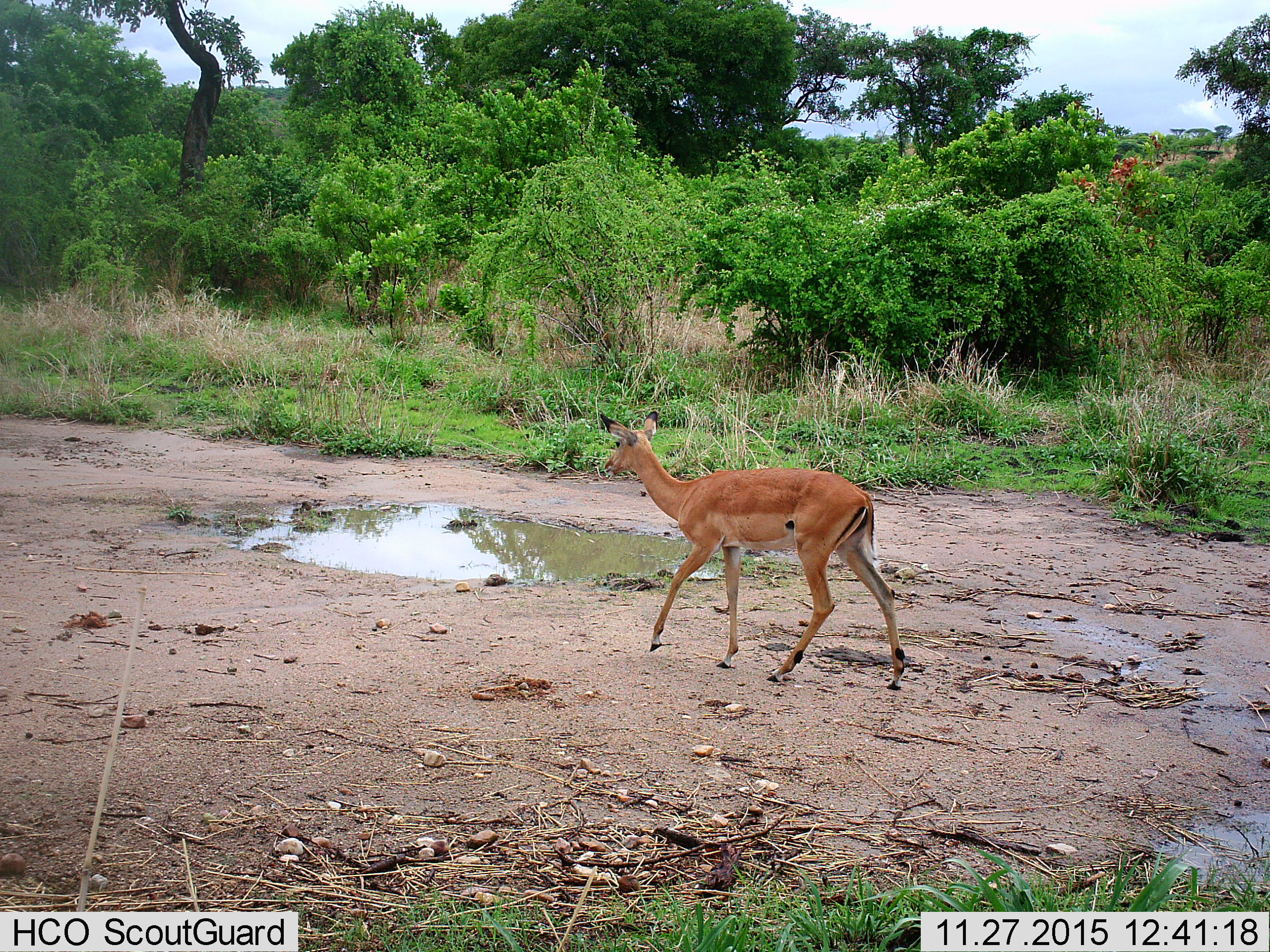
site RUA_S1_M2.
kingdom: Animalia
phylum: Chordata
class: Mammalia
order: Artiodactyla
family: Bovidae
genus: Aepyceros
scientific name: Aepyceros melampus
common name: impala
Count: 1.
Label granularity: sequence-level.